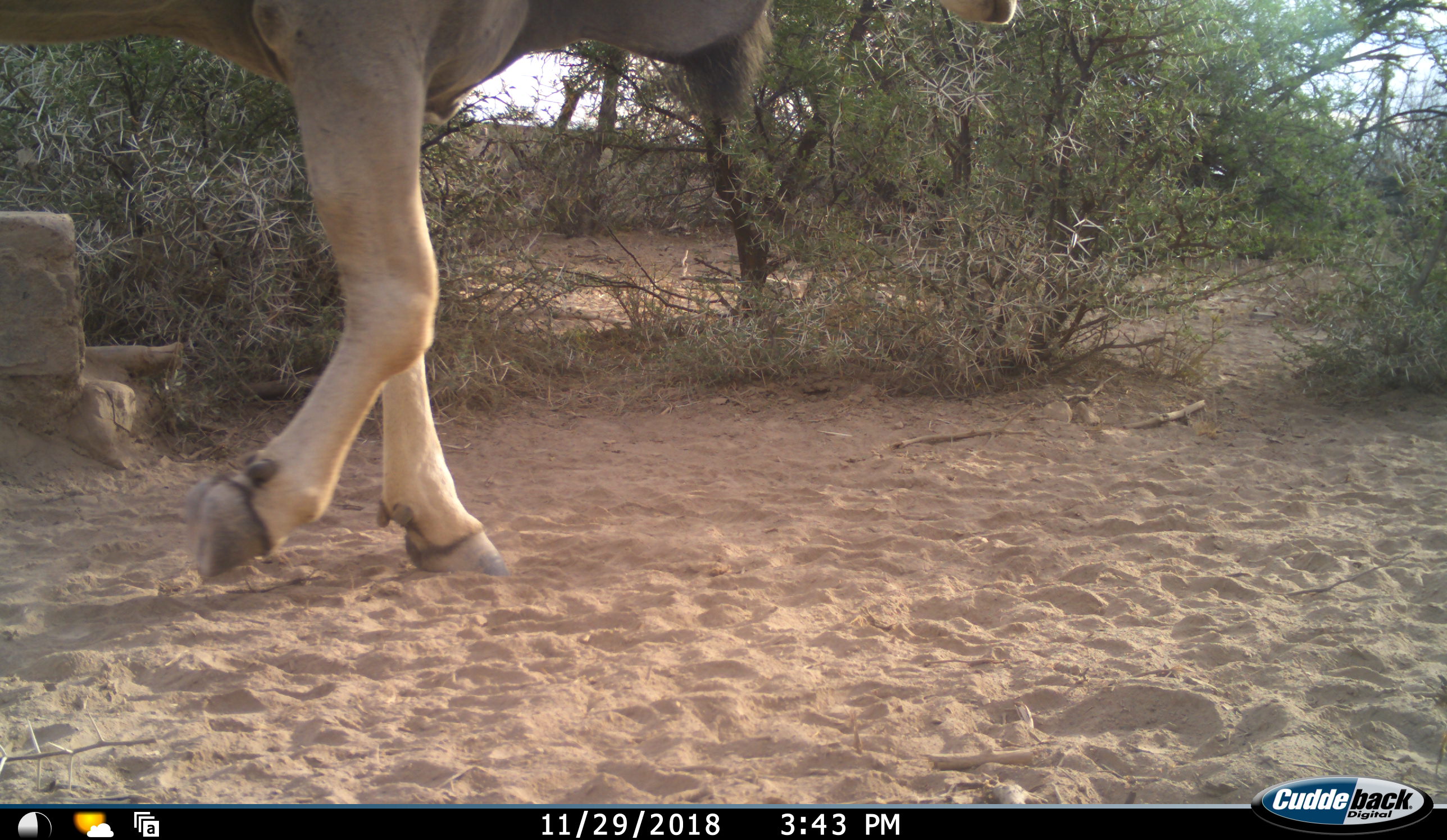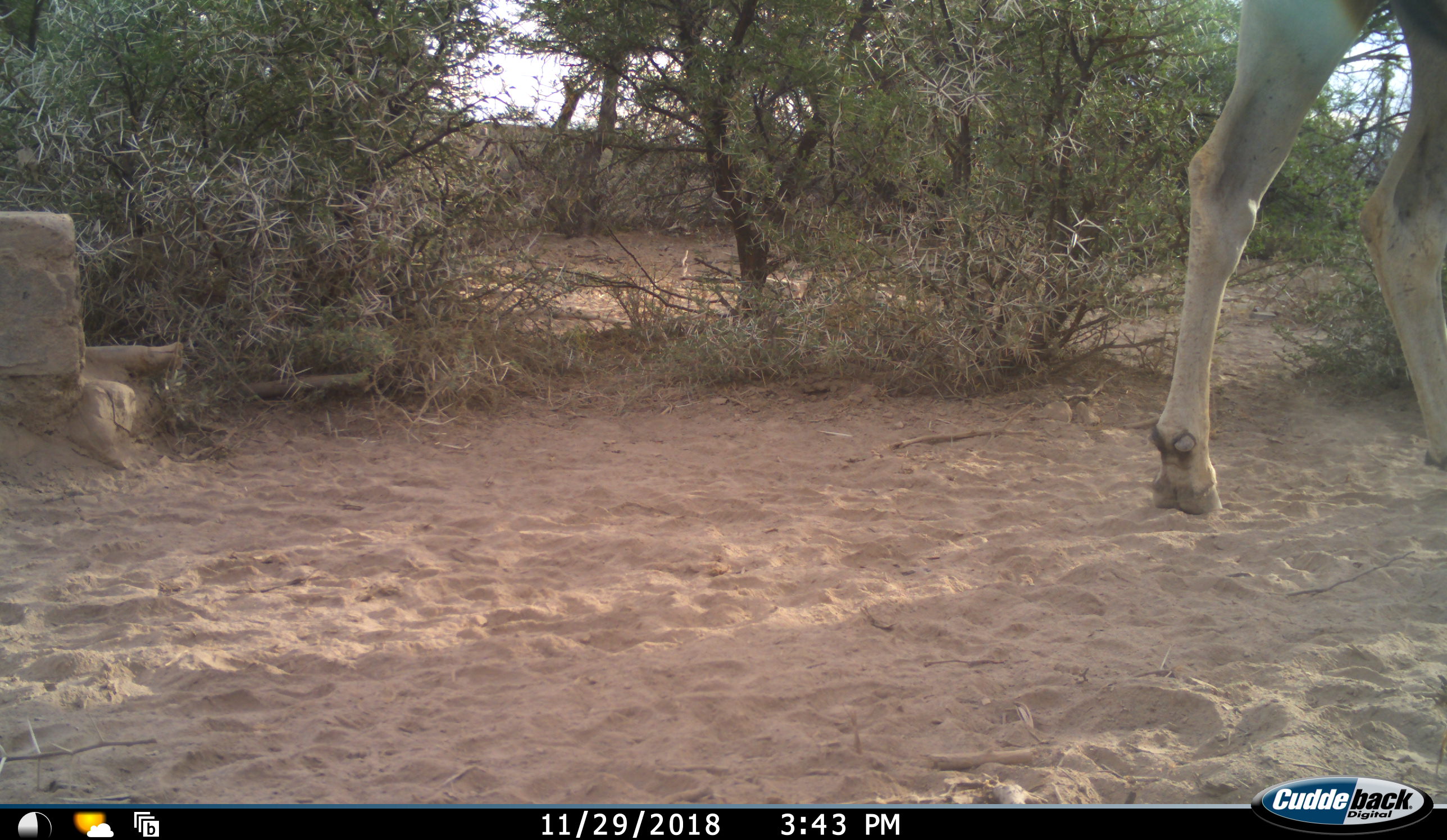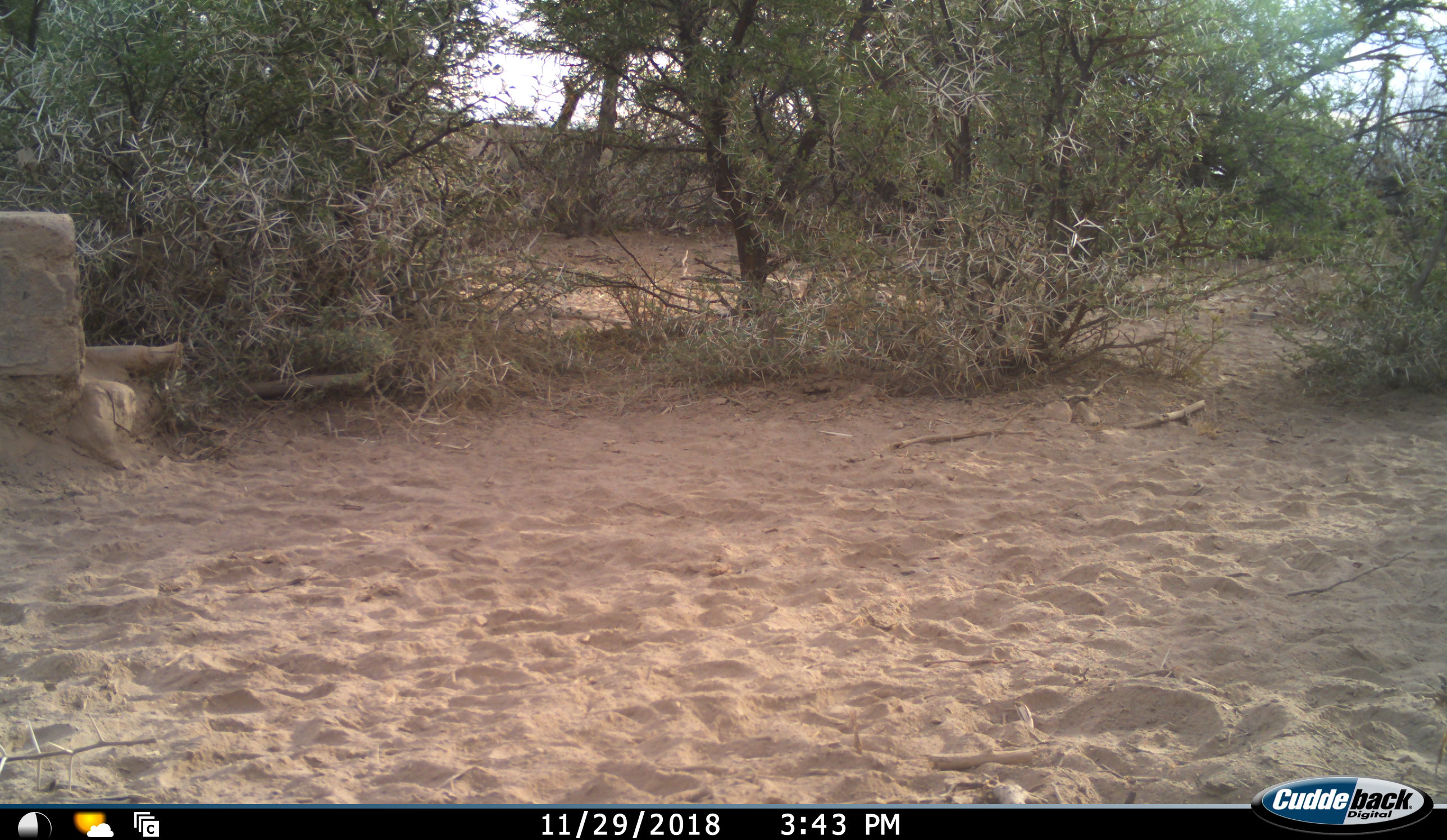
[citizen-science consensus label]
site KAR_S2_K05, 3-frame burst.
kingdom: Animalia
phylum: Chordata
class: Mammalia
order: Artiodactyla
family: Bovidae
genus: Tragelaphus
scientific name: Tragelaphus oryx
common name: eland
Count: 1.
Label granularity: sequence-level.